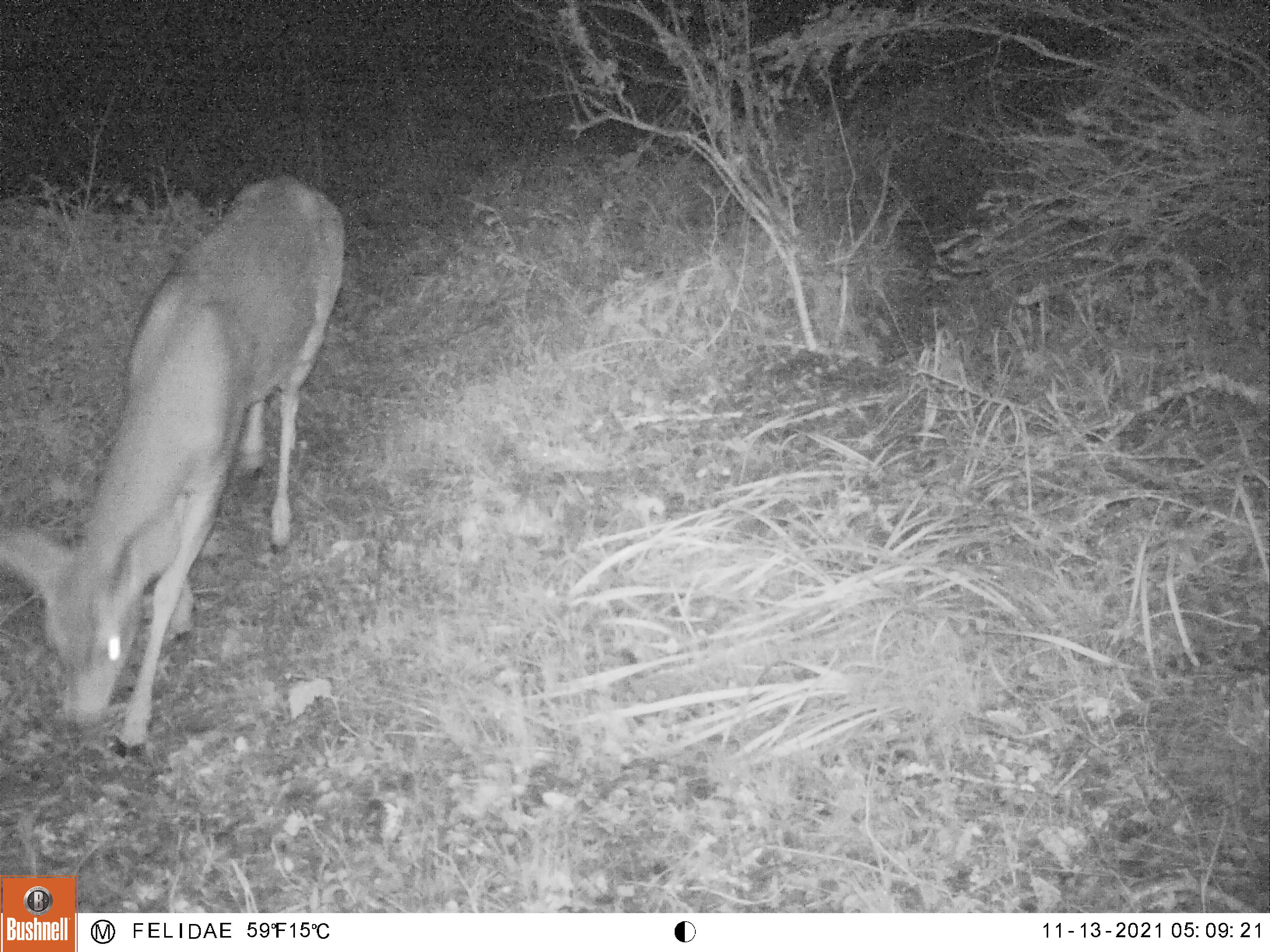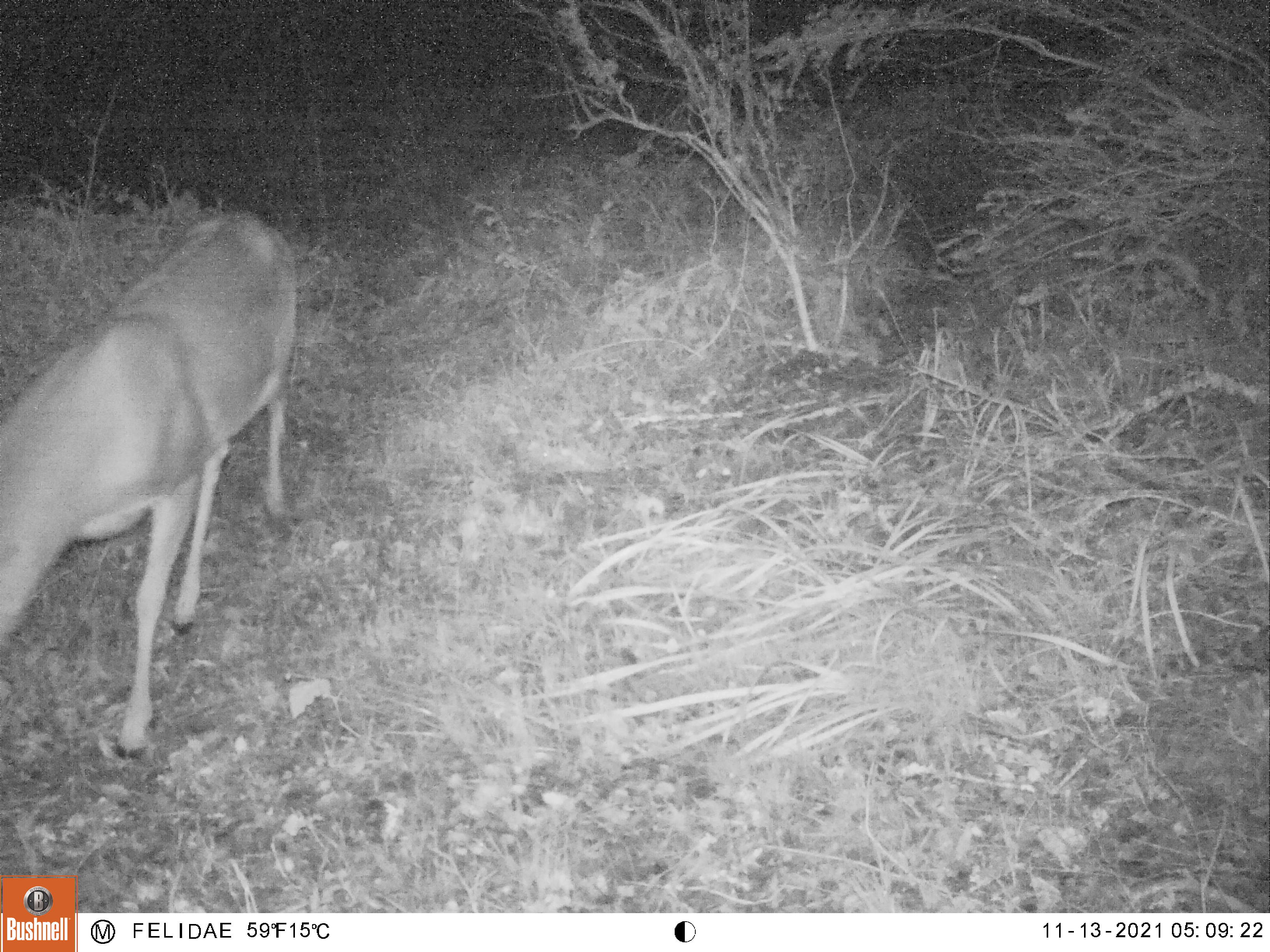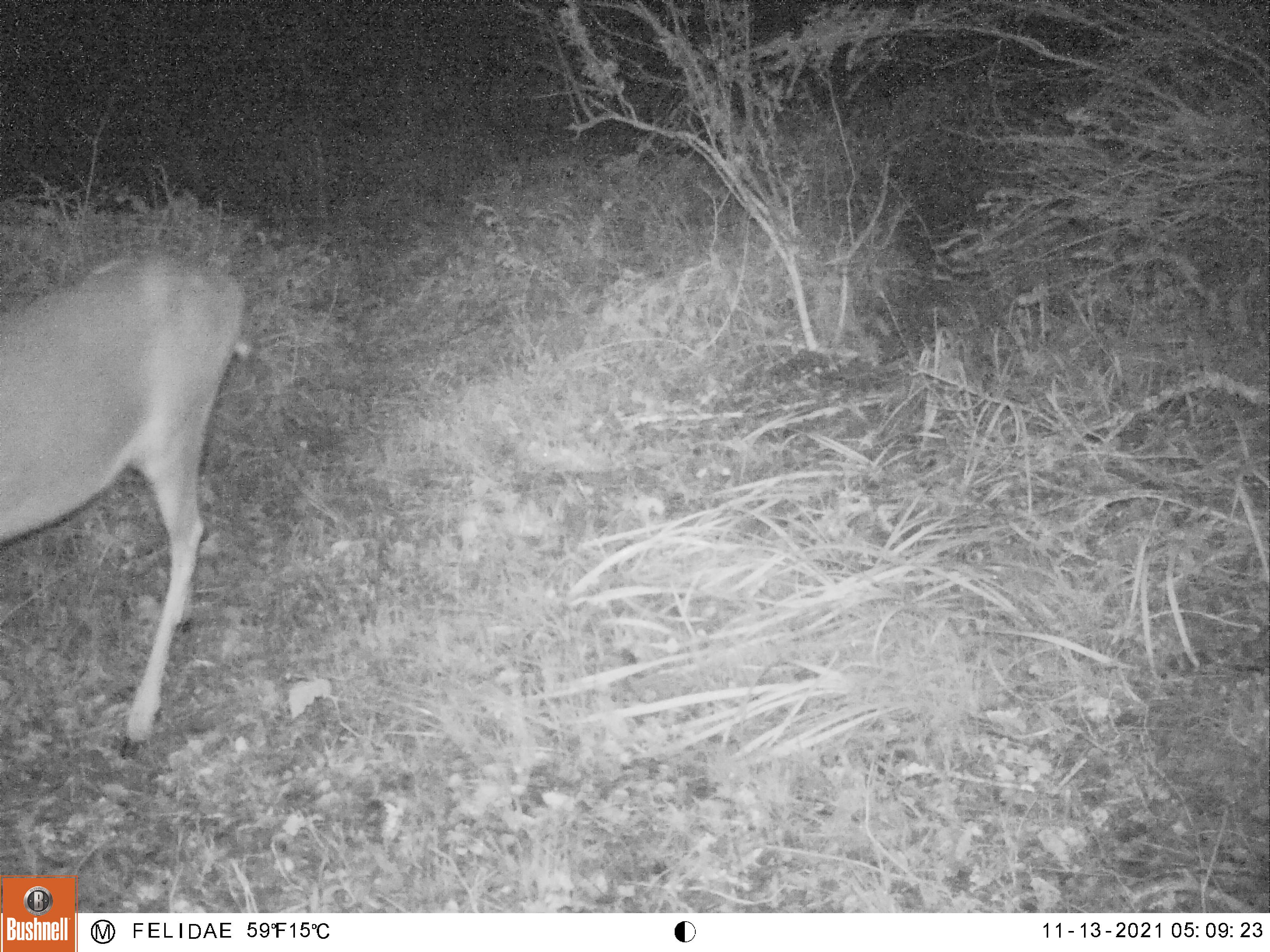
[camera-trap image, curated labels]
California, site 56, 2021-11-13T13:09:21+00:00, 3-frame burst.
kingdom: Animalia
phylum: Chordata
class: Mammalia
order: Artiodactyla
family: Cervidae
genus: Odocoileus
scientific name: Odocoileus hemionus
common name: mule deer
Mule deer (Odocoileus hemionus).